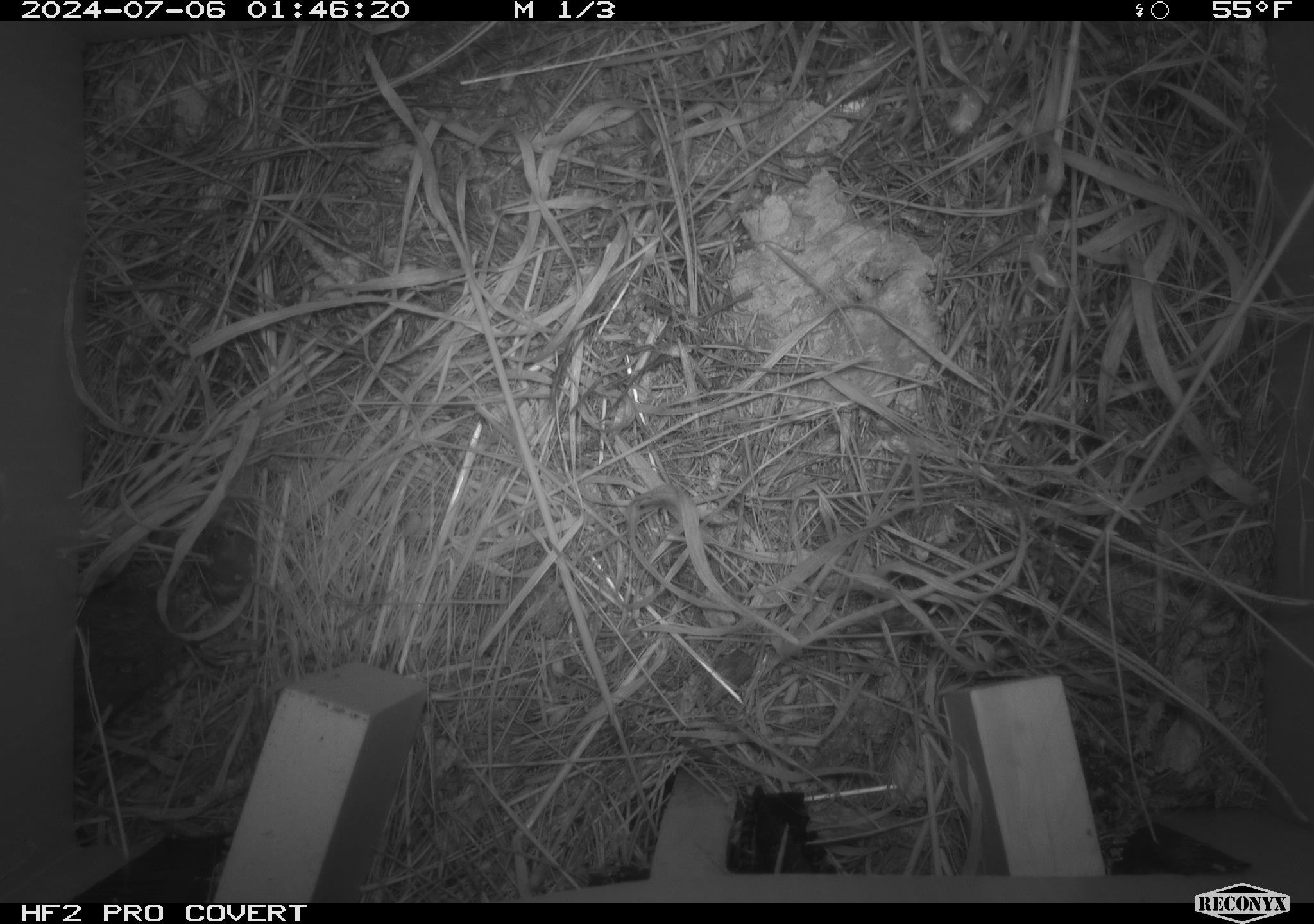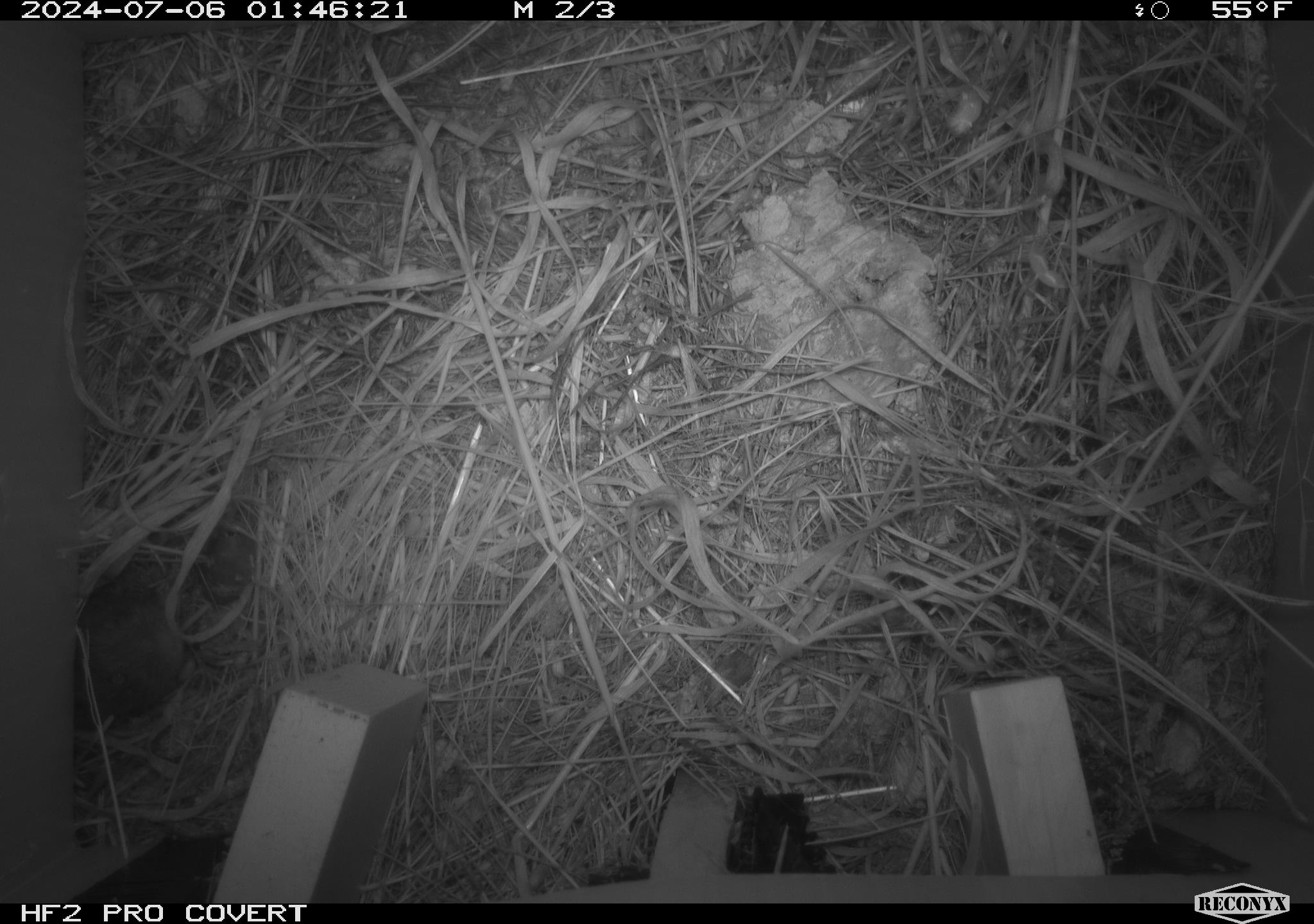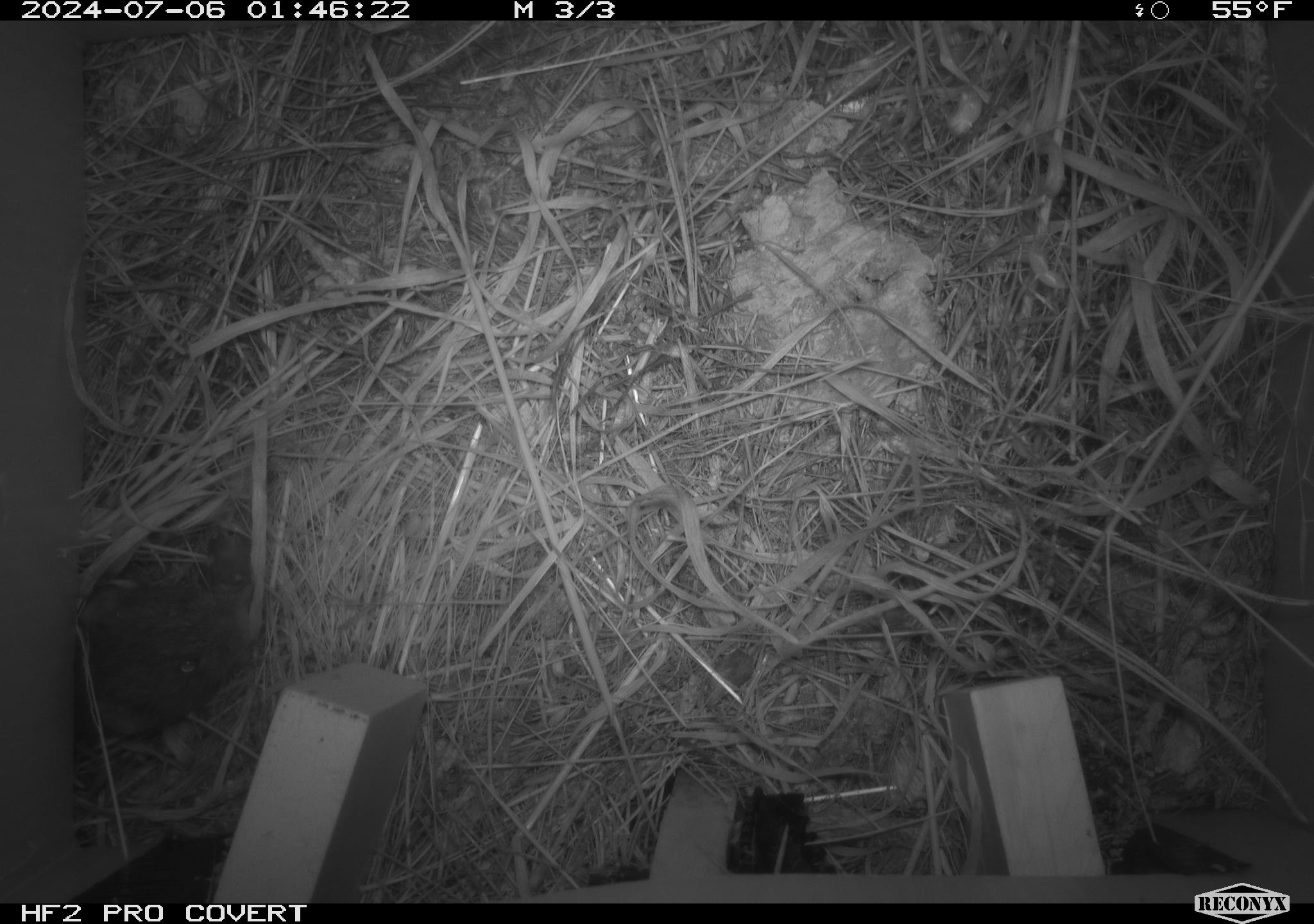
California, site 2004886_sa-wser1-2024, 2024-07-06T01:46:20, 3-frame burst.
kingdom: Animalia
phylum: Chordata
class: Mammalia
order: Rodentia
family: Cricetidae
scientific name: Arvicolinae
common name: voles, lemmings, and muskrats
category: arvicolinae subfamily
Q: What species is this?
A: Arvicolinae subfamily (voles, lemmings, and muskrats) (Arvicolinae).